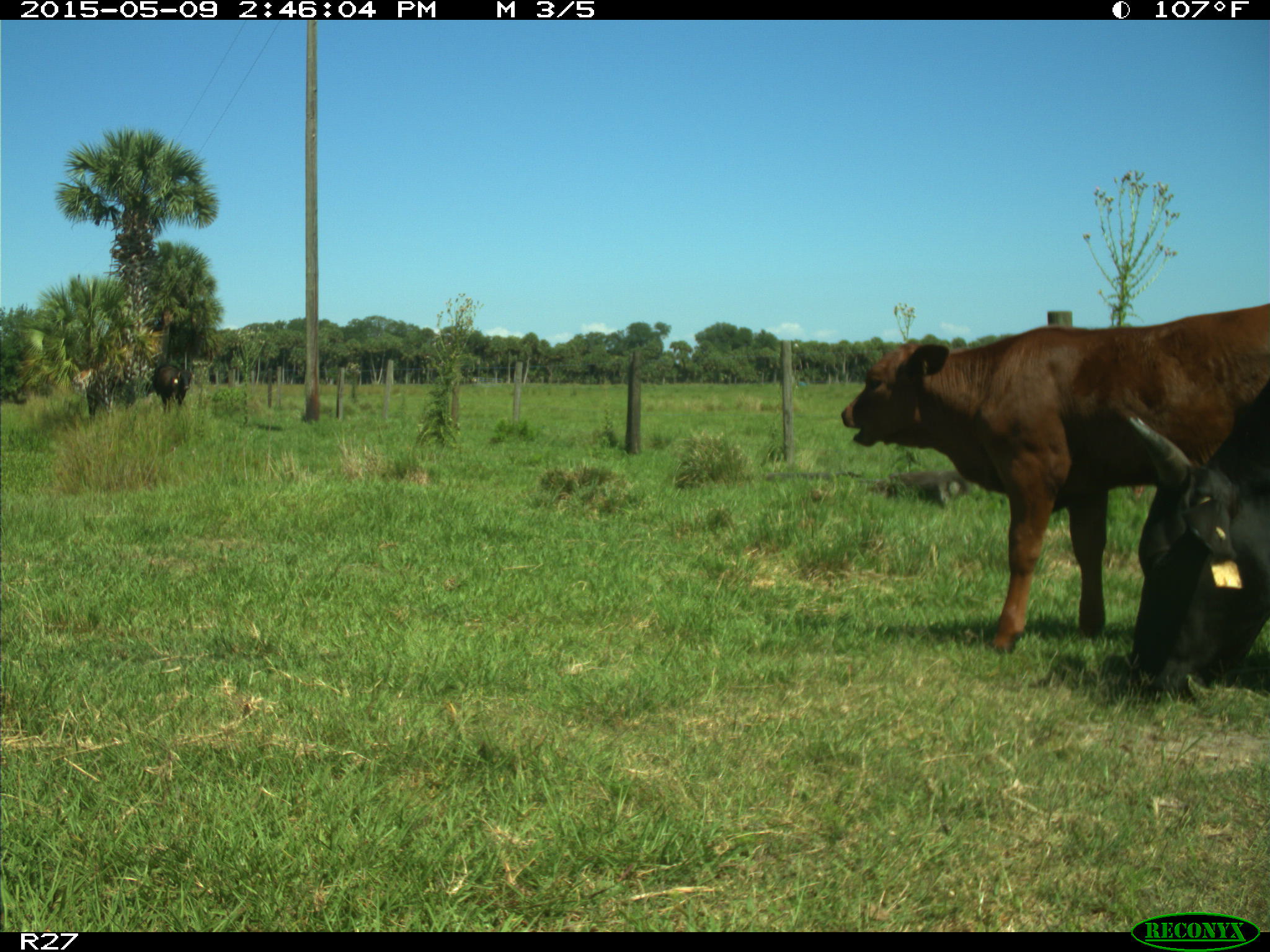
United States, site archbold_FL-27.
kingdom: Animalia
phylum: Chordata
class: Mammalia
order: Artiodactyla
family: Bovidae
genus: Bos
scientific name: Bos taurus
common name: domestic cow